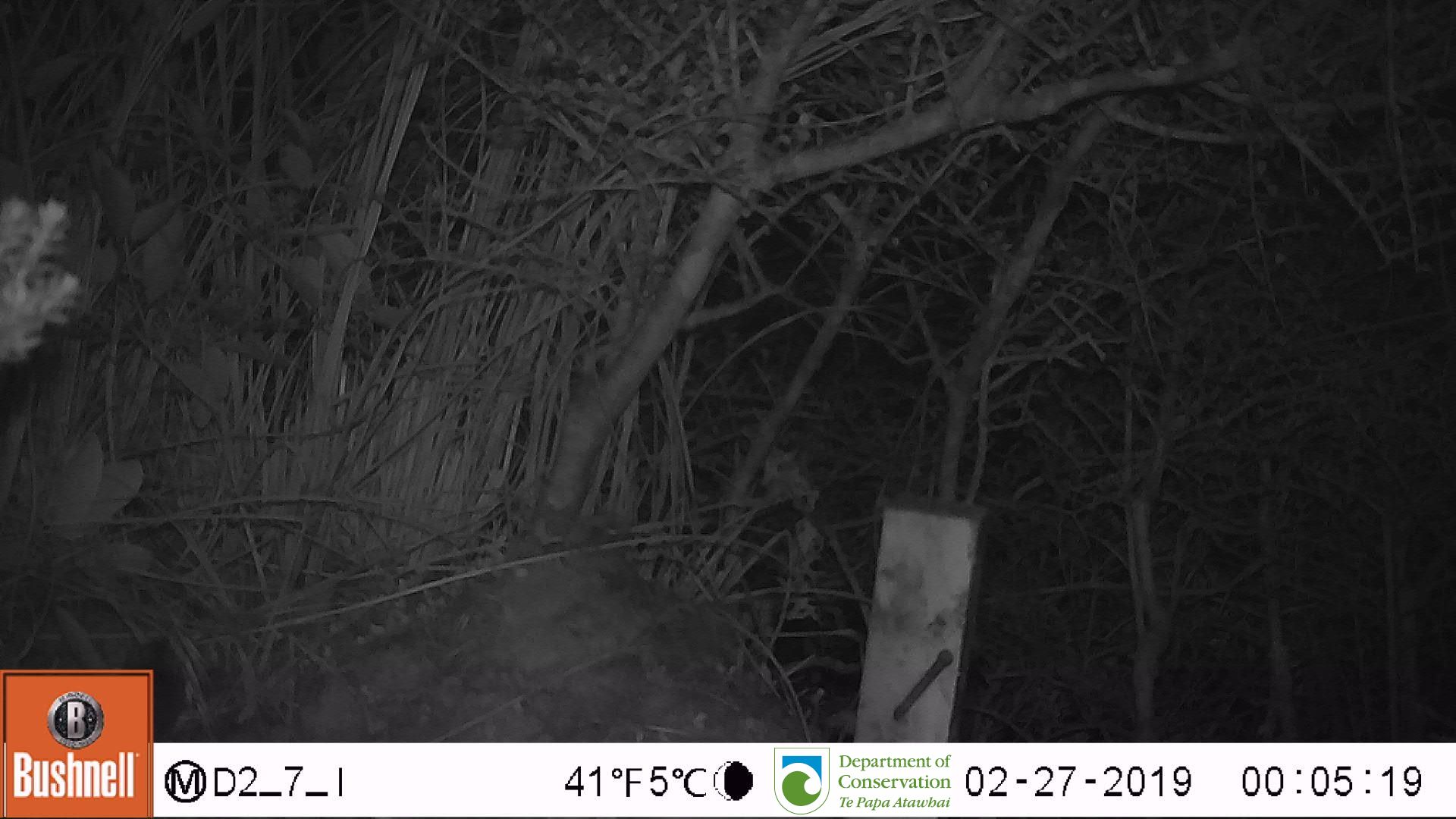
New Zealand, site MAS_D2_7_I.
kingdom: Animalia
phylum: Chordata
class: Mammalia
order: Rodentia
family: Muridae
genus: Mus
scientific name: Mus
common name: mouse